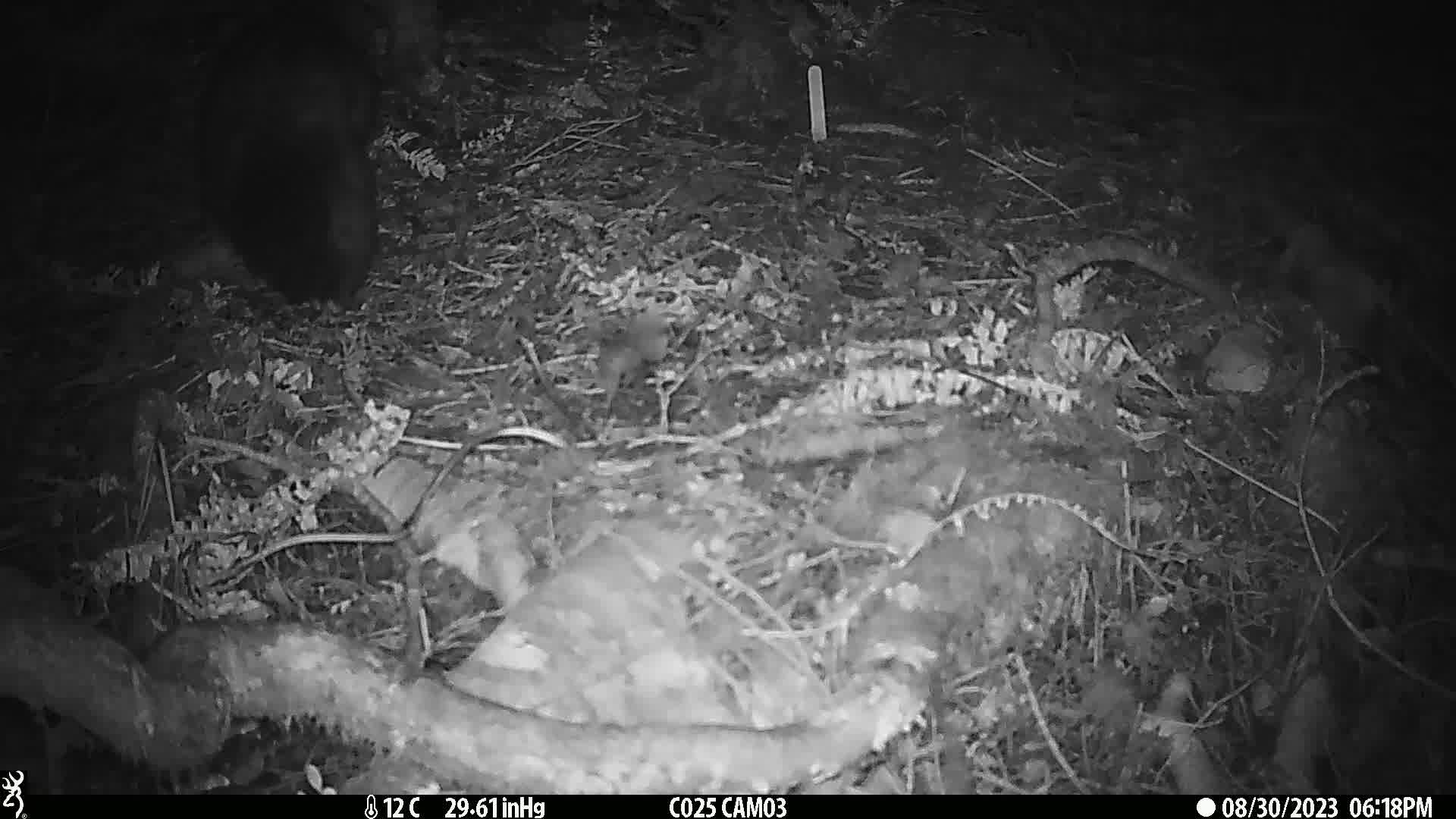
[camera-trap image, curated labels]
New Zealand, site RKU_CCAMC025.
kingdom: Animalia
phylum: Chordata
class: Mammalia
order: Diprotodontia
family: Phalangeridae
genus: Trichosurus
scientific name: Trichosurus vulpecula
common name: common brushtail possum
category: possum